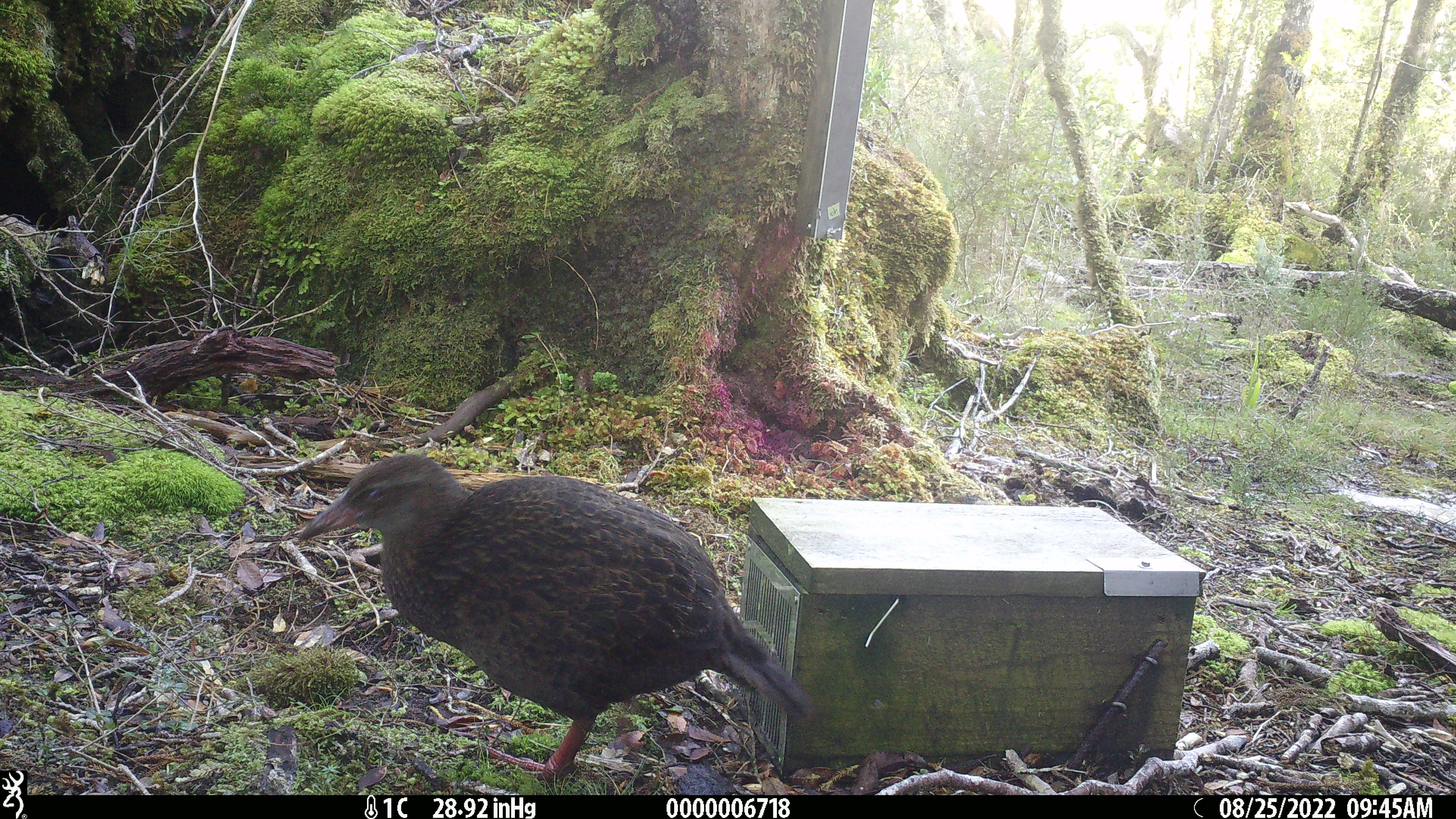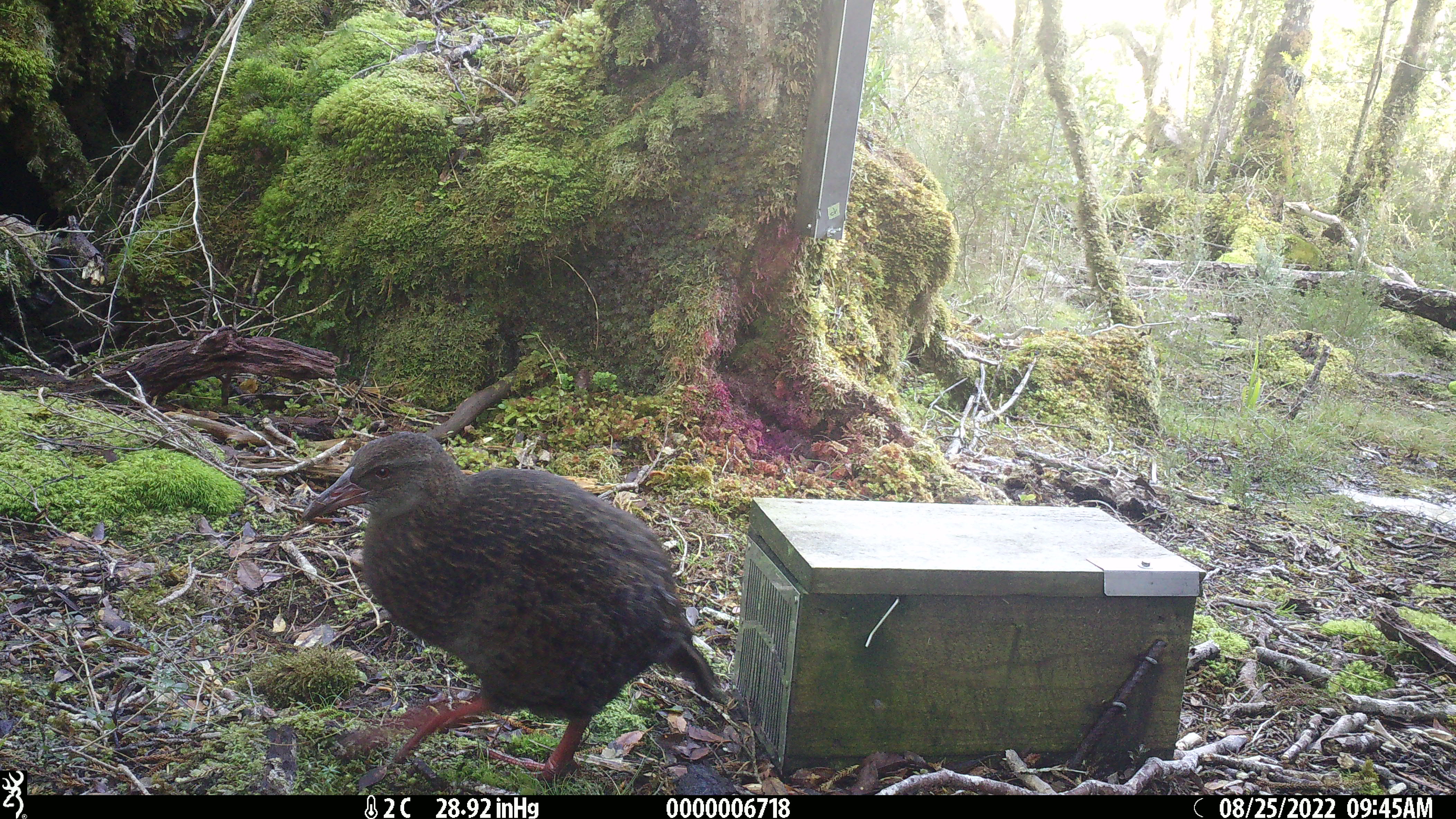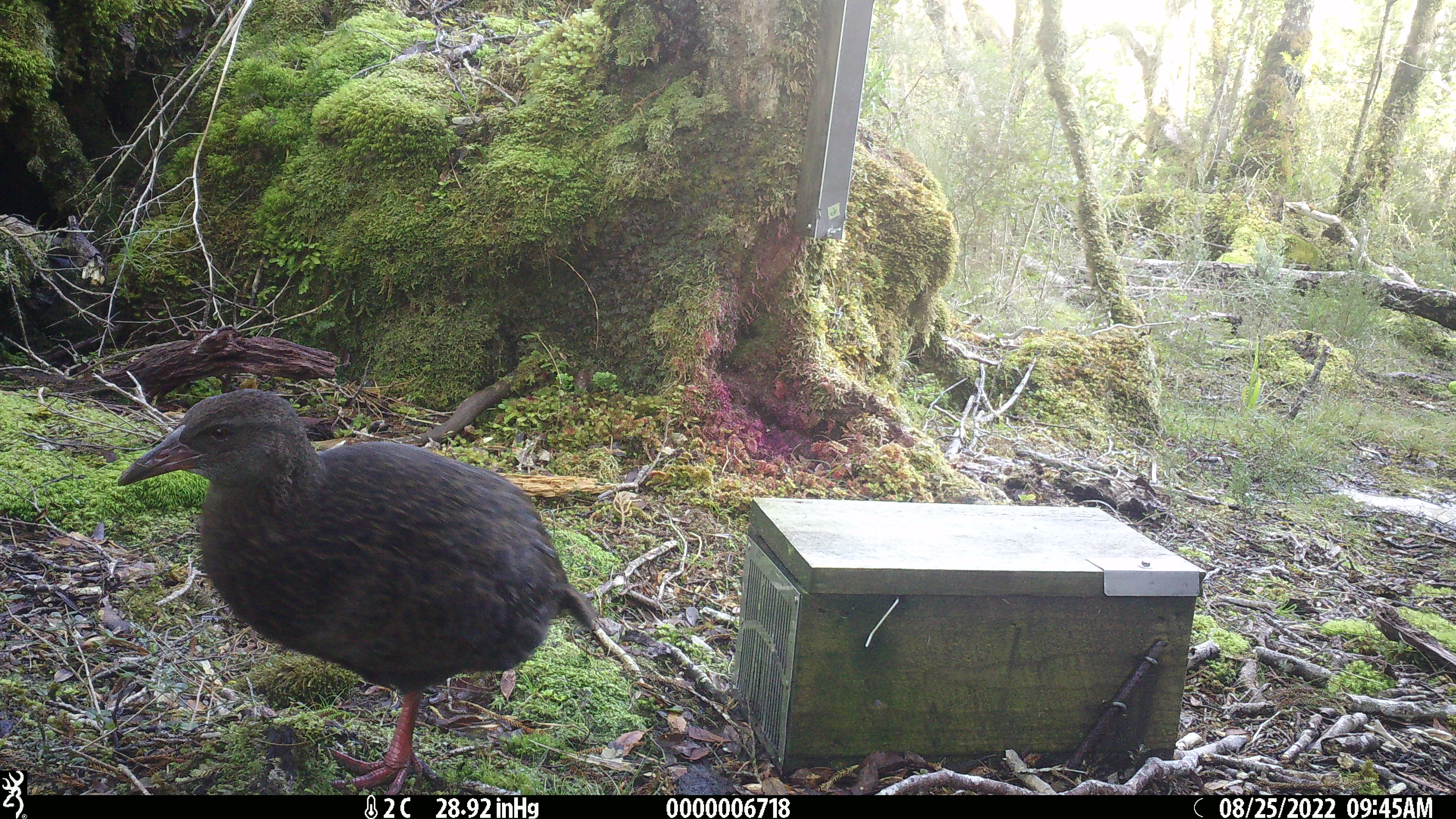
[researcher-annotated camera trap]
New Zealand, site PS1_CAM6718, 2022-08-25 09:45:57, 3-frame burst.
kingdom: Animalia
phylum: Chordata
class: Aves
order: Gruiformes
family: Rallidae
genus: Gallirallus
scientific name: Gallirallus australis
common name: weka